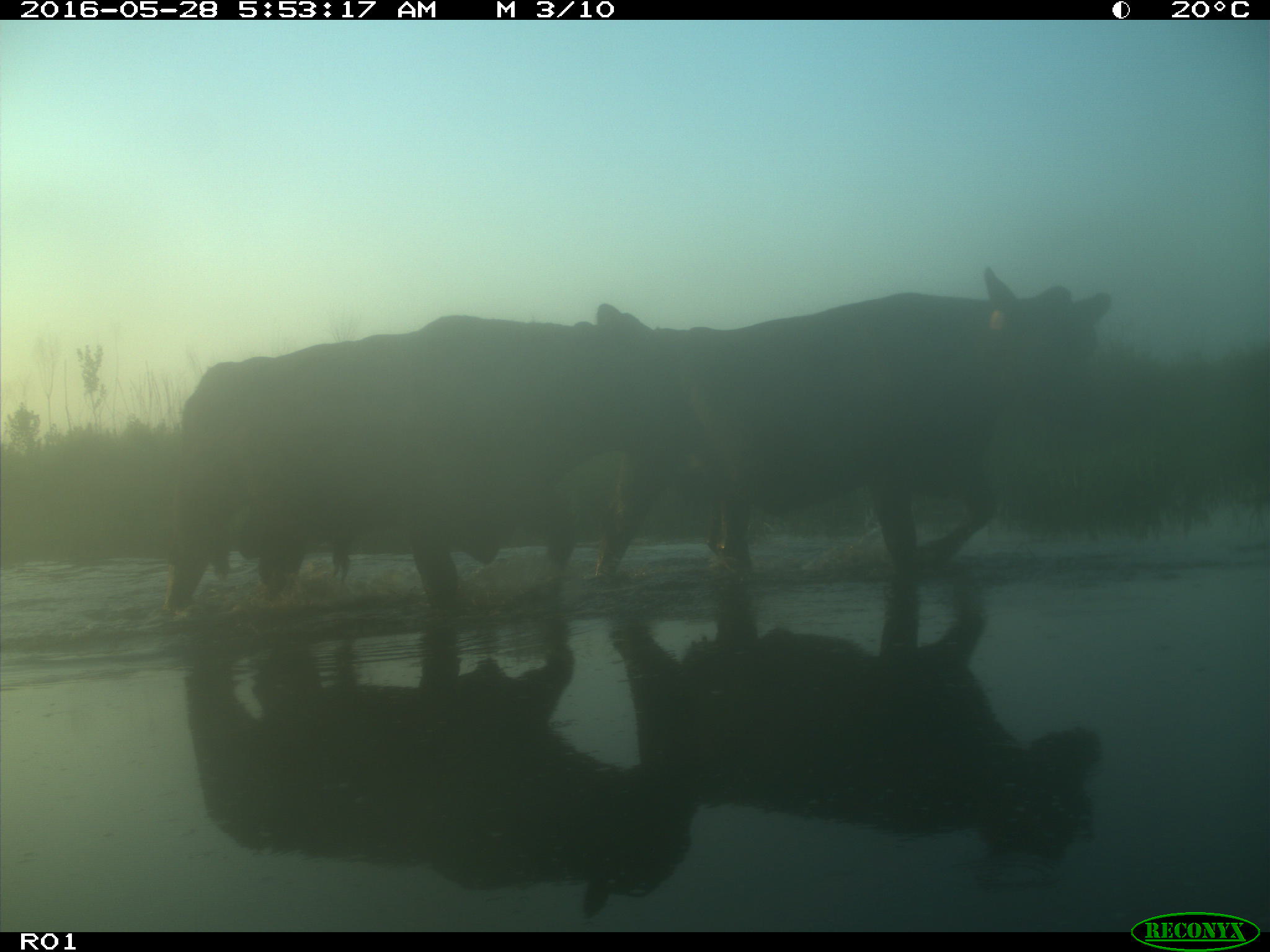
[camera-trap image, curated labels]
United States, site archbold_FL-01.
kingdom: Animalia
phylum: Chordata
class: Mammalia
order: Artiodactyla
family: Bovidae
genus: Bos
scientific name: Bos taurus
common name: domestic cow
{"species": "Bos taurus (domestic cow)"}